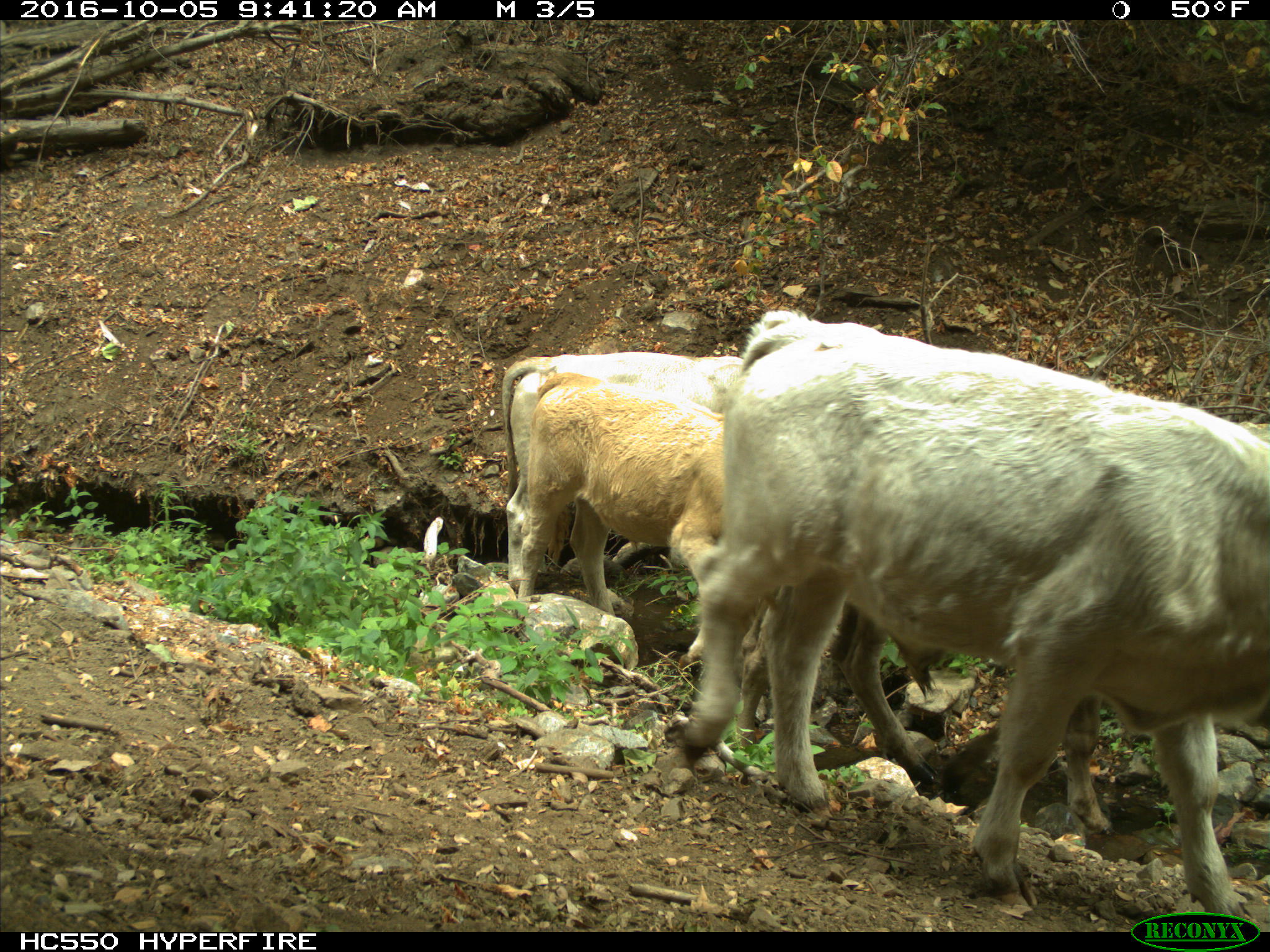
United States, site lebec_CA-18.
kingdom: Animalia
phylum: Chordata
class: Mammalia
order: Artiodactyla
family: Bovidae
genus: Bos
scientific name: Bos taurus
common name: domestic cow